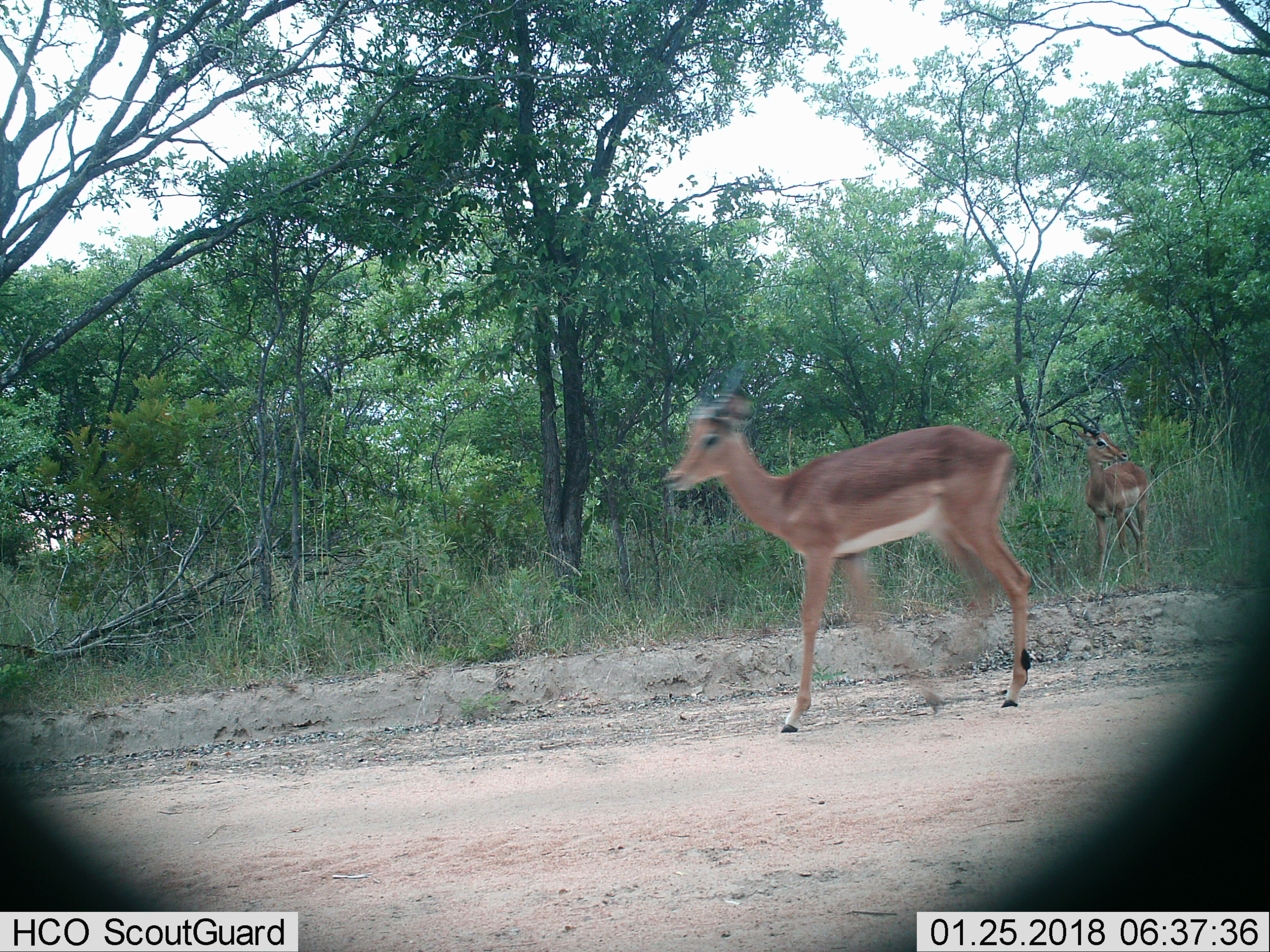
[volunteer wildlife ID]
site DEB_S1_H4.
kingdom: Animalia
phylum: Chordata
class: Mammalia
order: Artiodactyla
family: Bovidae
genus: Aepyceros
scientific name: Aepyceros melampus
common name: impala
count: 2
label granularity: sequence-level